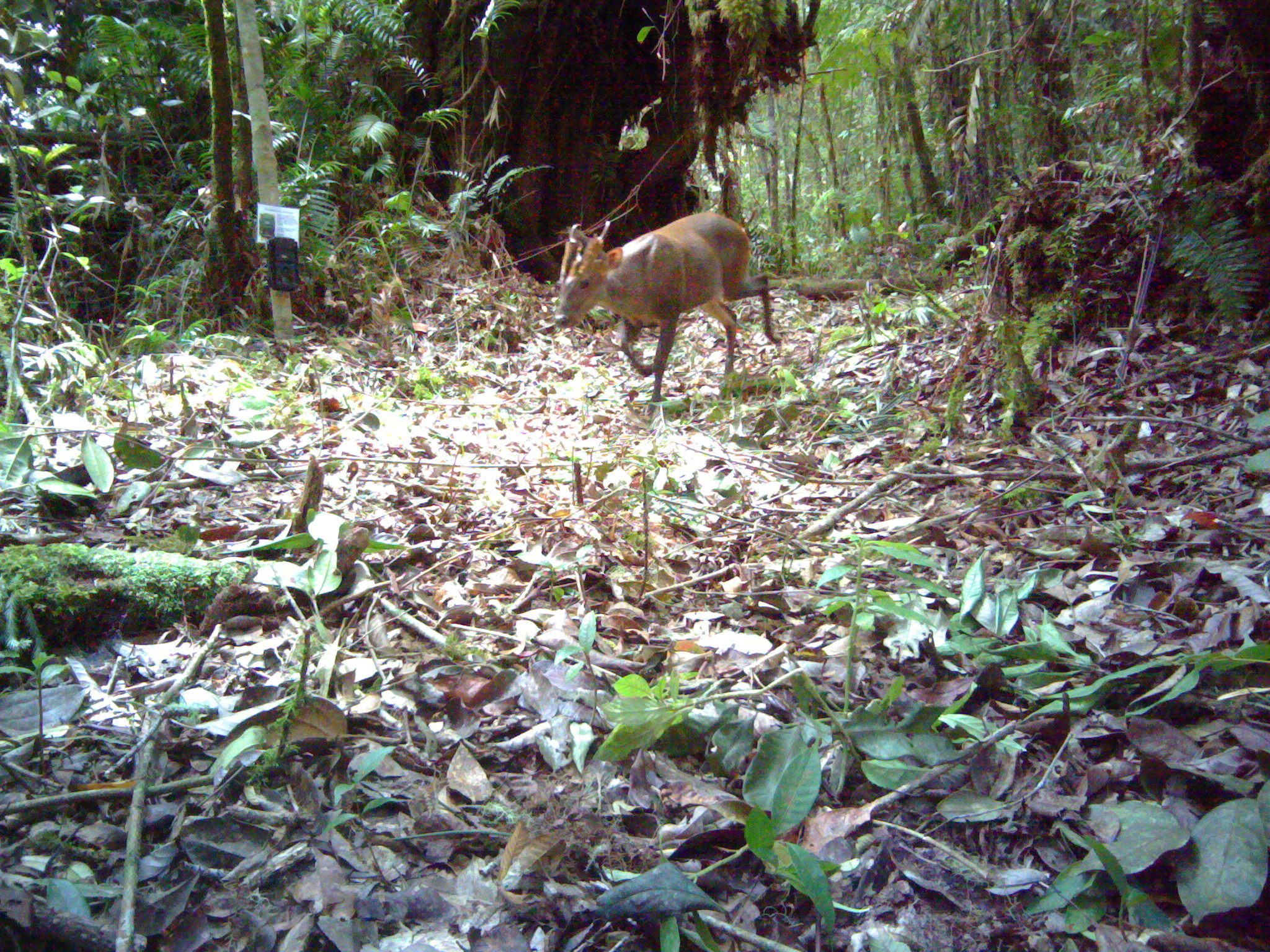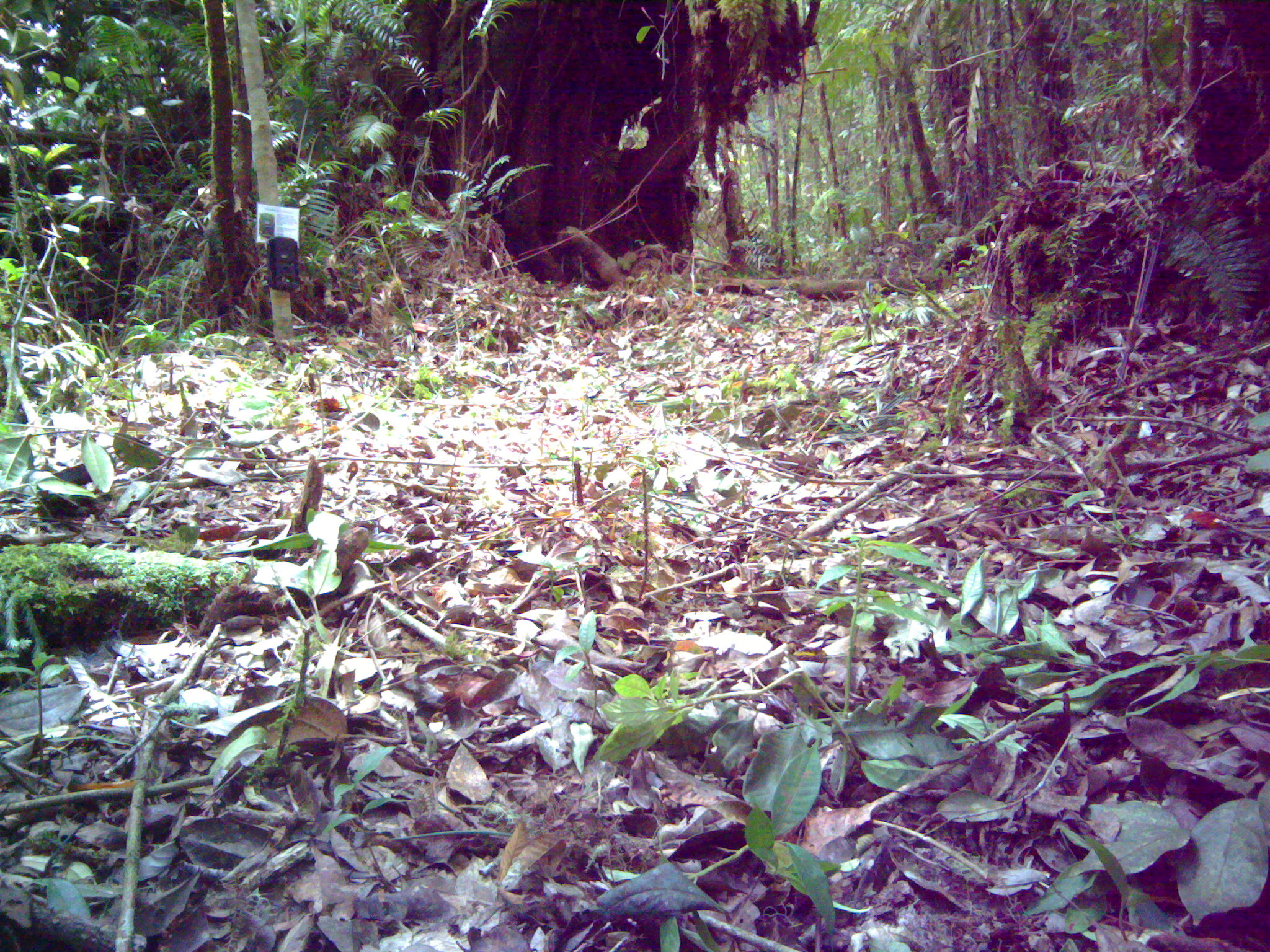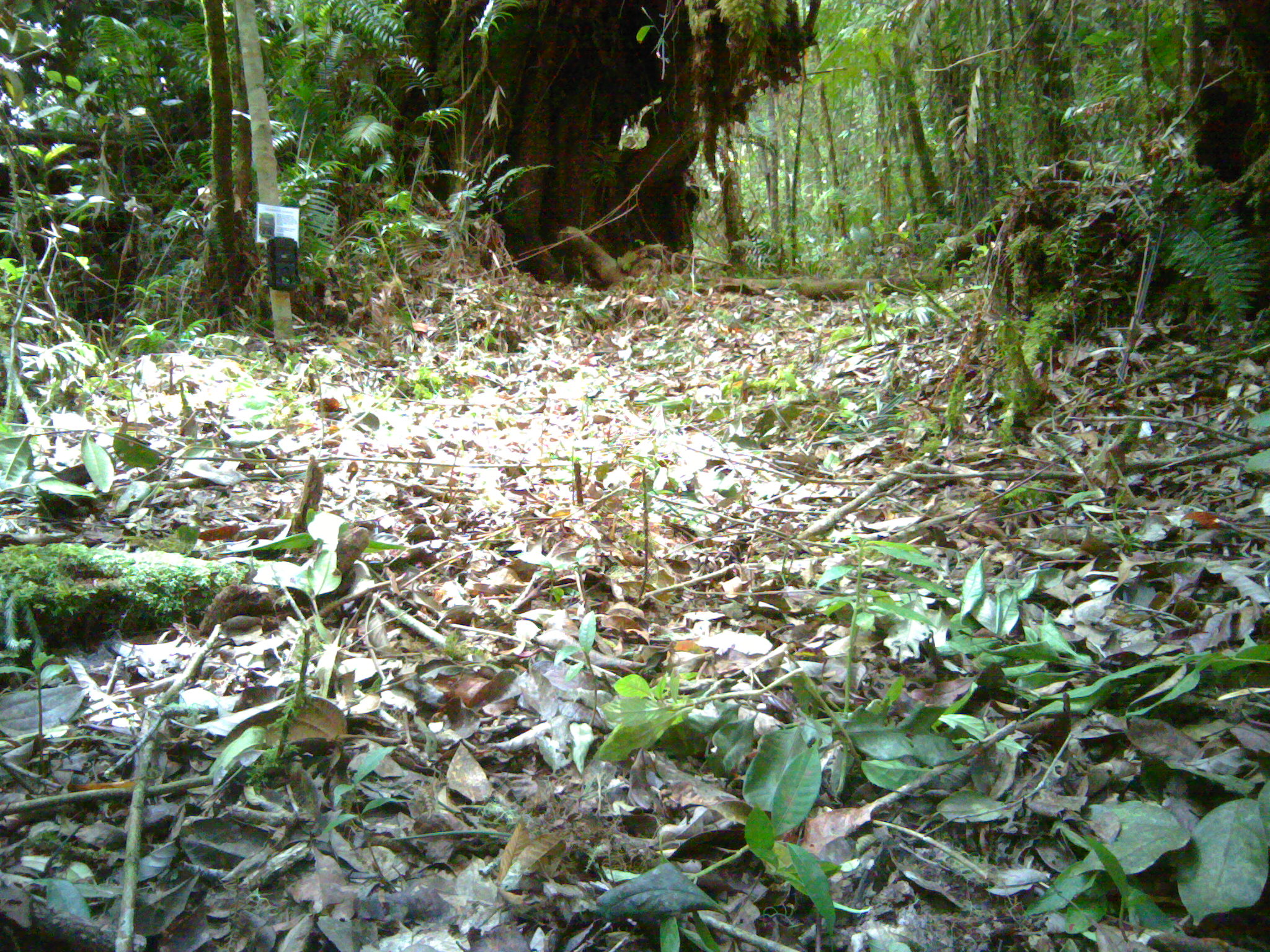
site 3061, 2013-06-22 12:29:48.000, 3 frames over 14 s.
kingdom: Animalia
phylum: Chordata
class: Mammalia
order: Artiodactyla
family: Cervidae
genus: Muntiacus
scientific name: Muntiacus muntjak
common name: southern red muntjac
Muntiacus muntjak (southern red muntjac), count 1.